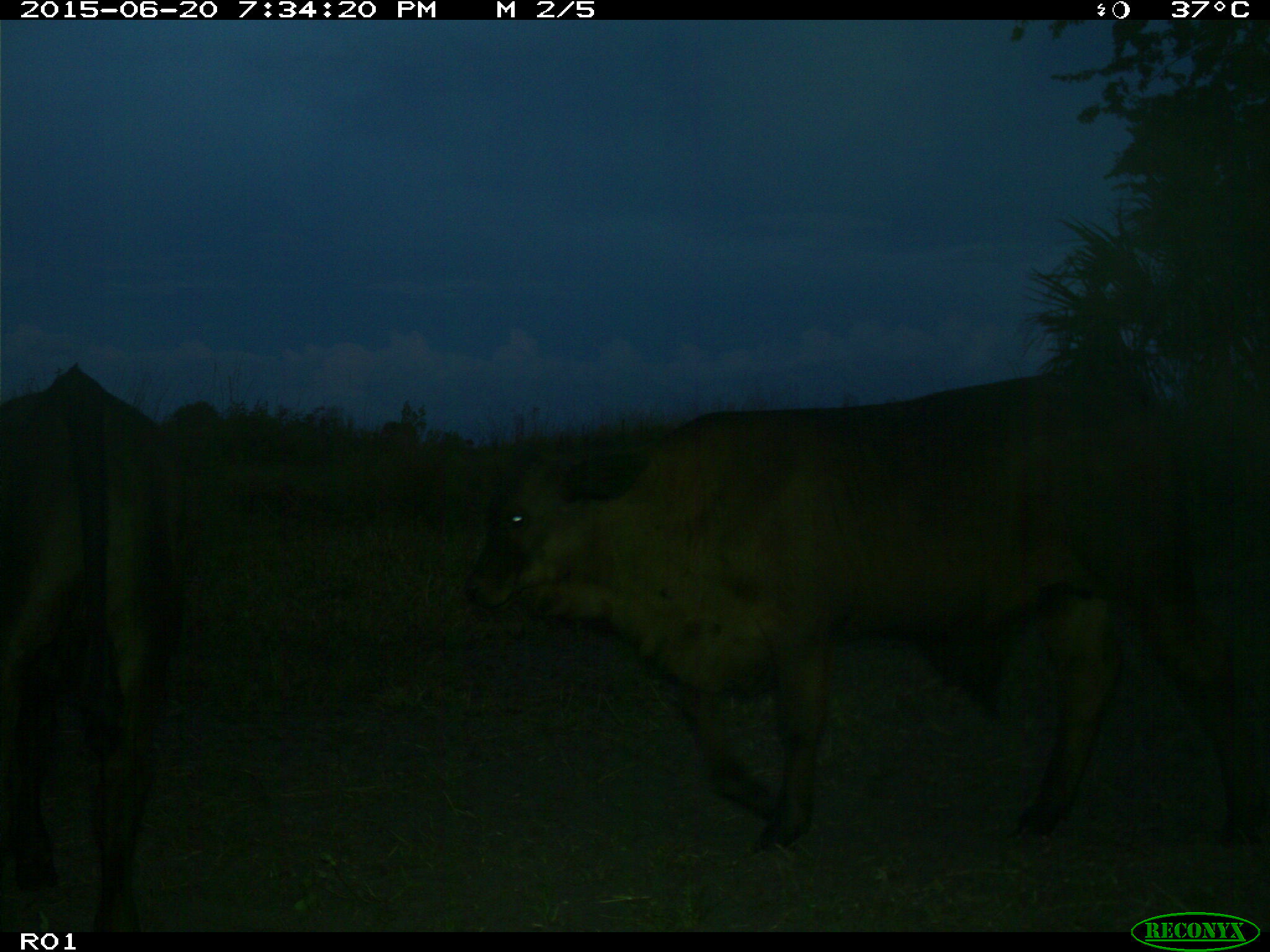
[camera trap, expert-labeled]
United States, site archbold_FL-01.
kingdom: Animalia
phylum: Chordata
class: Mammalia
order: Artiodactyla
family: Bovidae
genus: Bos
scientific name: Bos taurus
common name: domestic cow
Bos taurus (domestic cow).